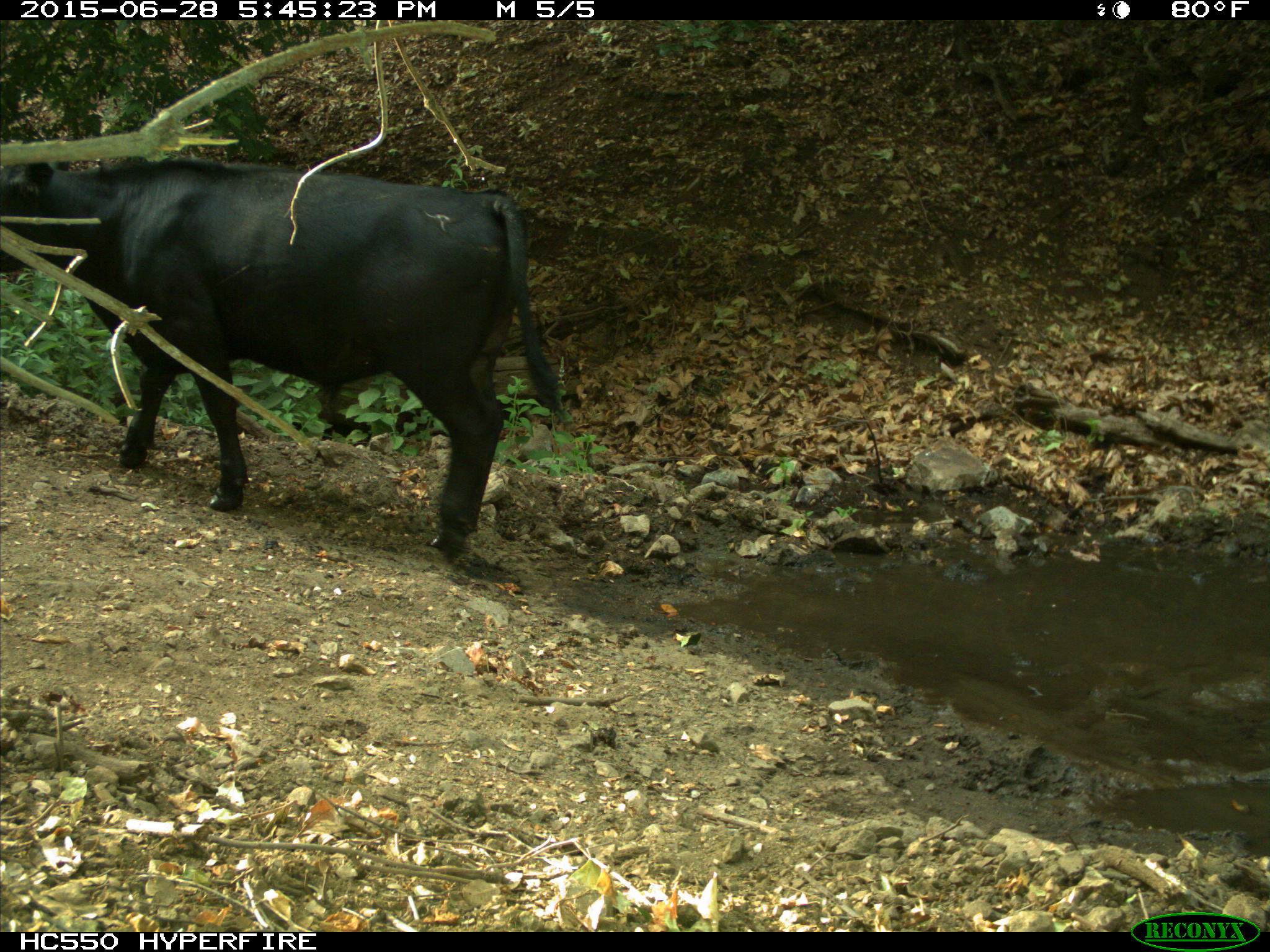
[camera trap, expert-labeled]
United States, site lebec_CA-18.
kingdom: Animalia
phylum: Chordata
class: Mammalia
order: Artiodactyla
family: Bovidae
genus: Bos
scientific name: Bos taurus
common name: domestic cow